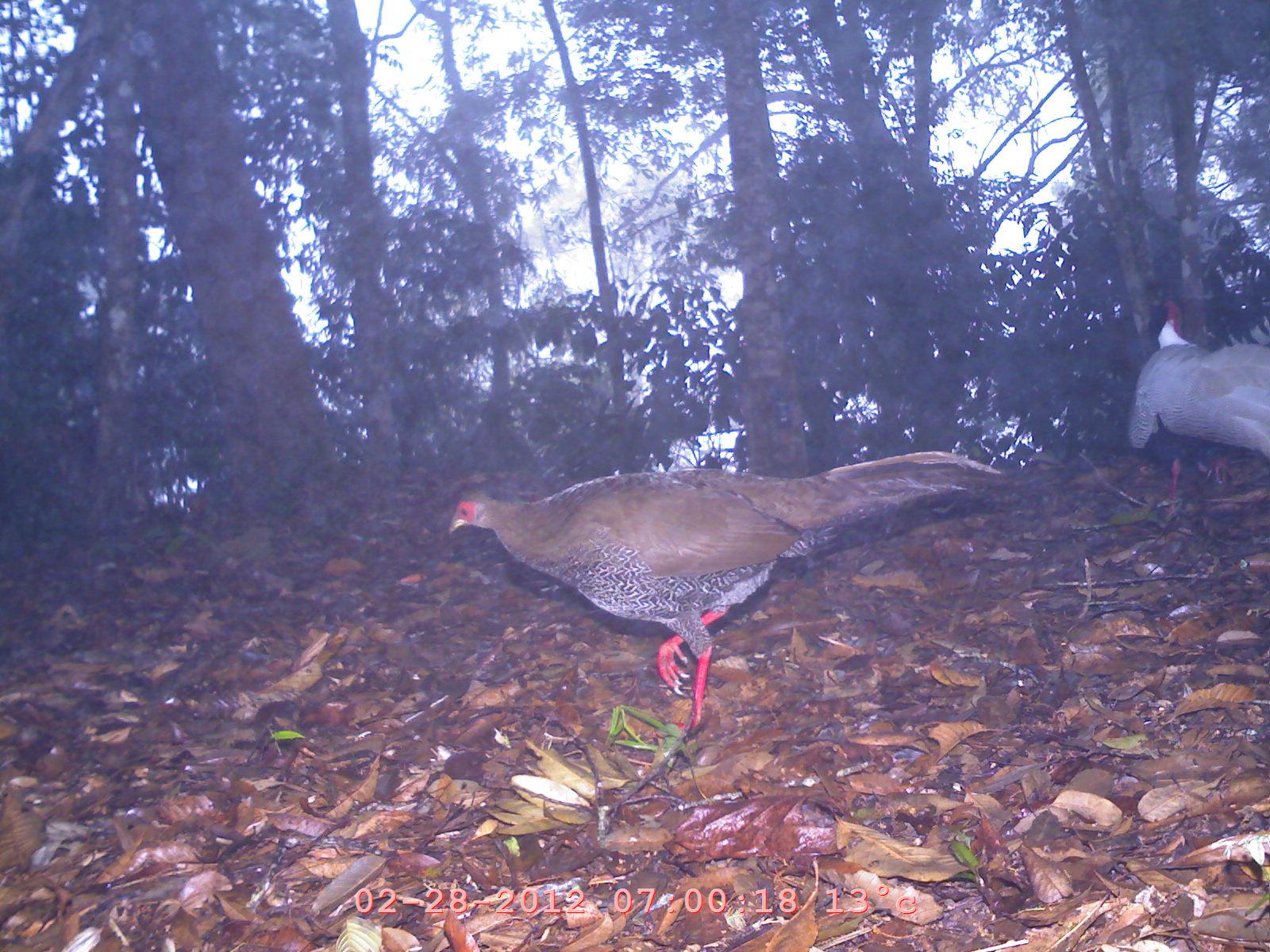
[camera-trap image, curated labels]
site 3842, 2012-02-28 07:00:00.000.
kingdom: Animalia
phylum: Chordata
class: Aves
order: Galliformes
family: Phasianidae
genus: Lophura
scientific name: Lophura nycthemera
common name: silver pheasant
Lophura nycthemera (silver pheasant), count 2.